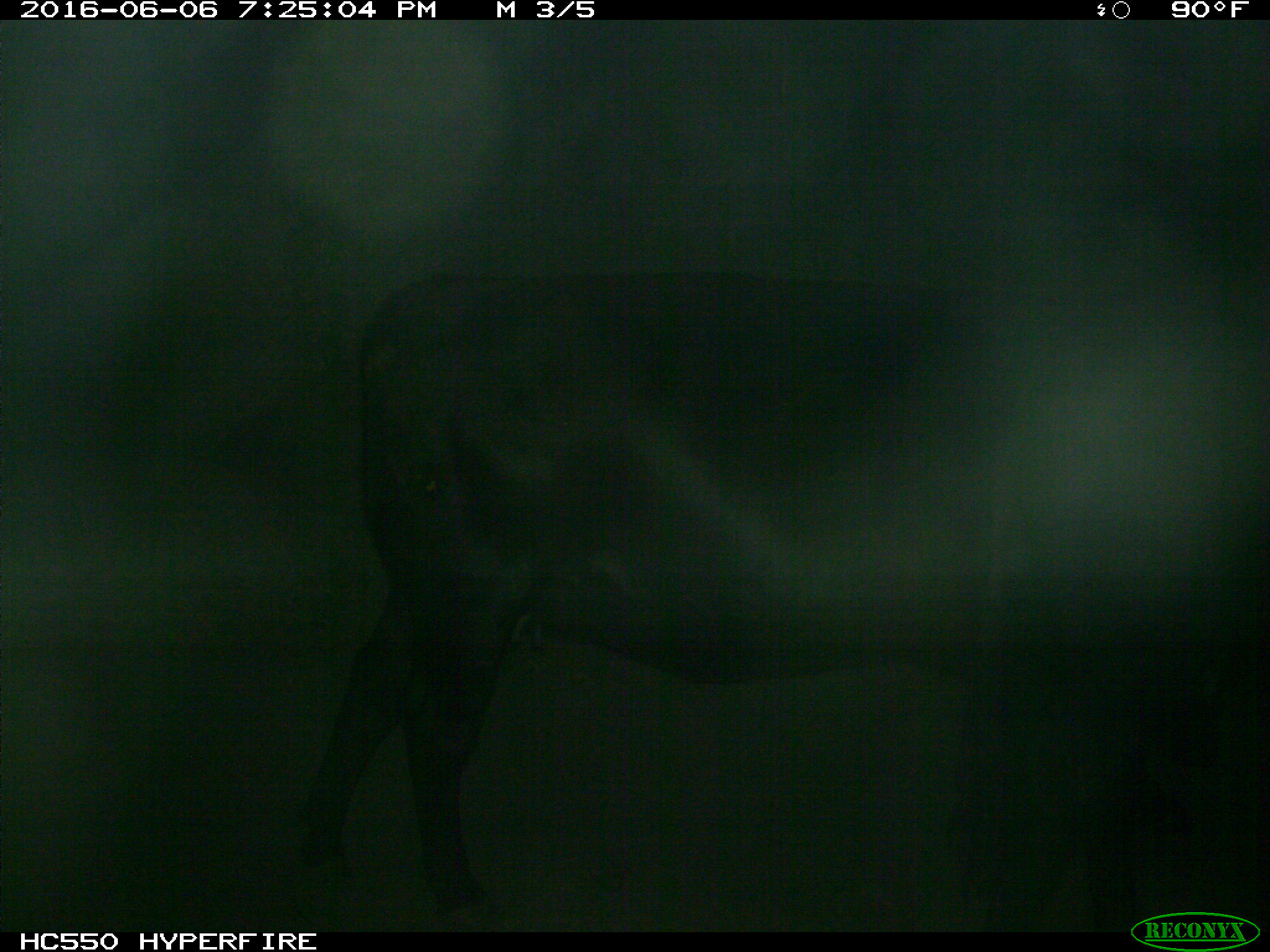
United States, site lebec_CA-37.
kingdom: Animalia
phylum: Chordata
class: Mammalia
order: Artiodactyla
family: Bovidae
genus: Bos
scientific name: Bos taurus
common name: domestic cow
Bos taurus (domestic cow).